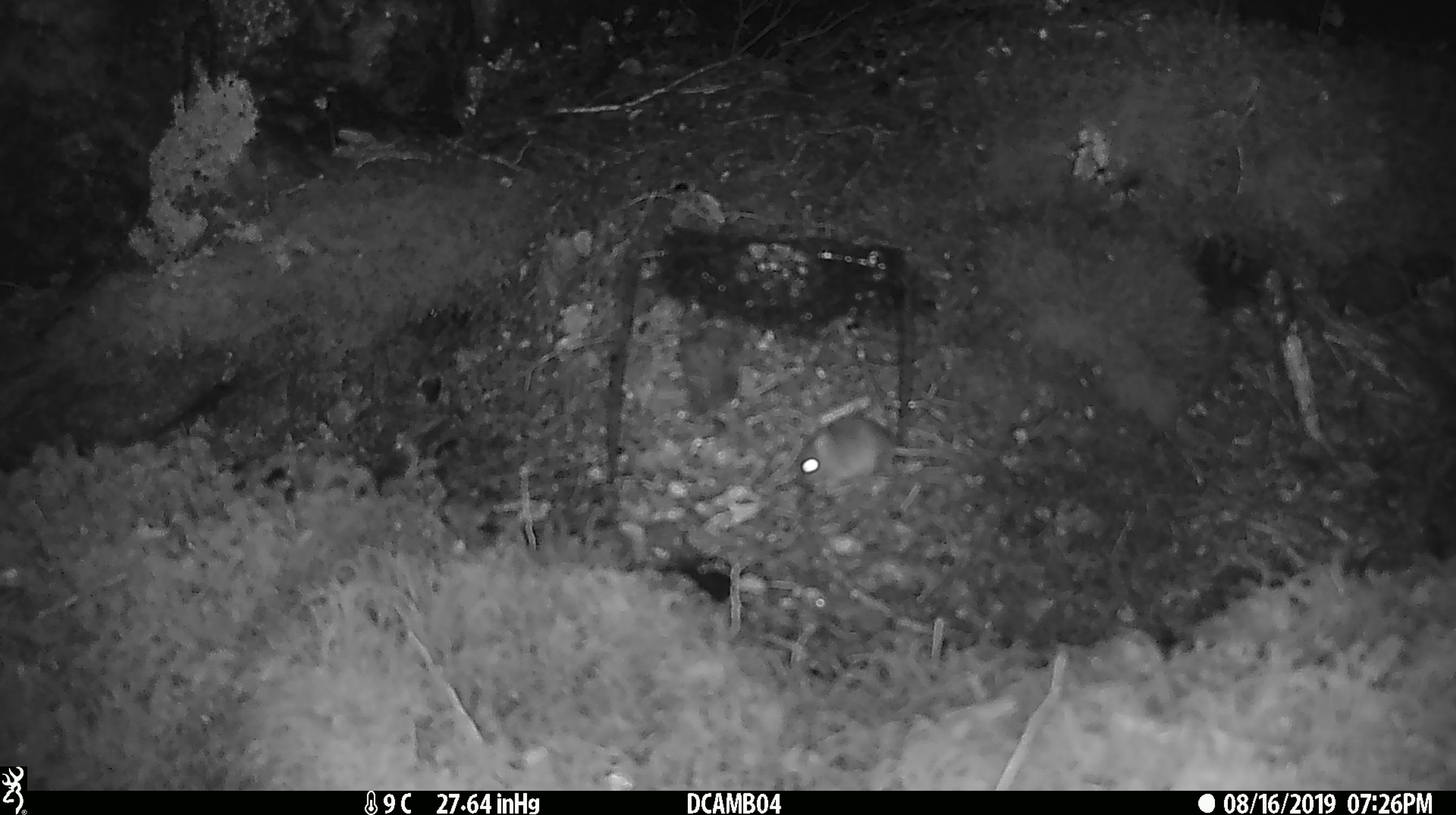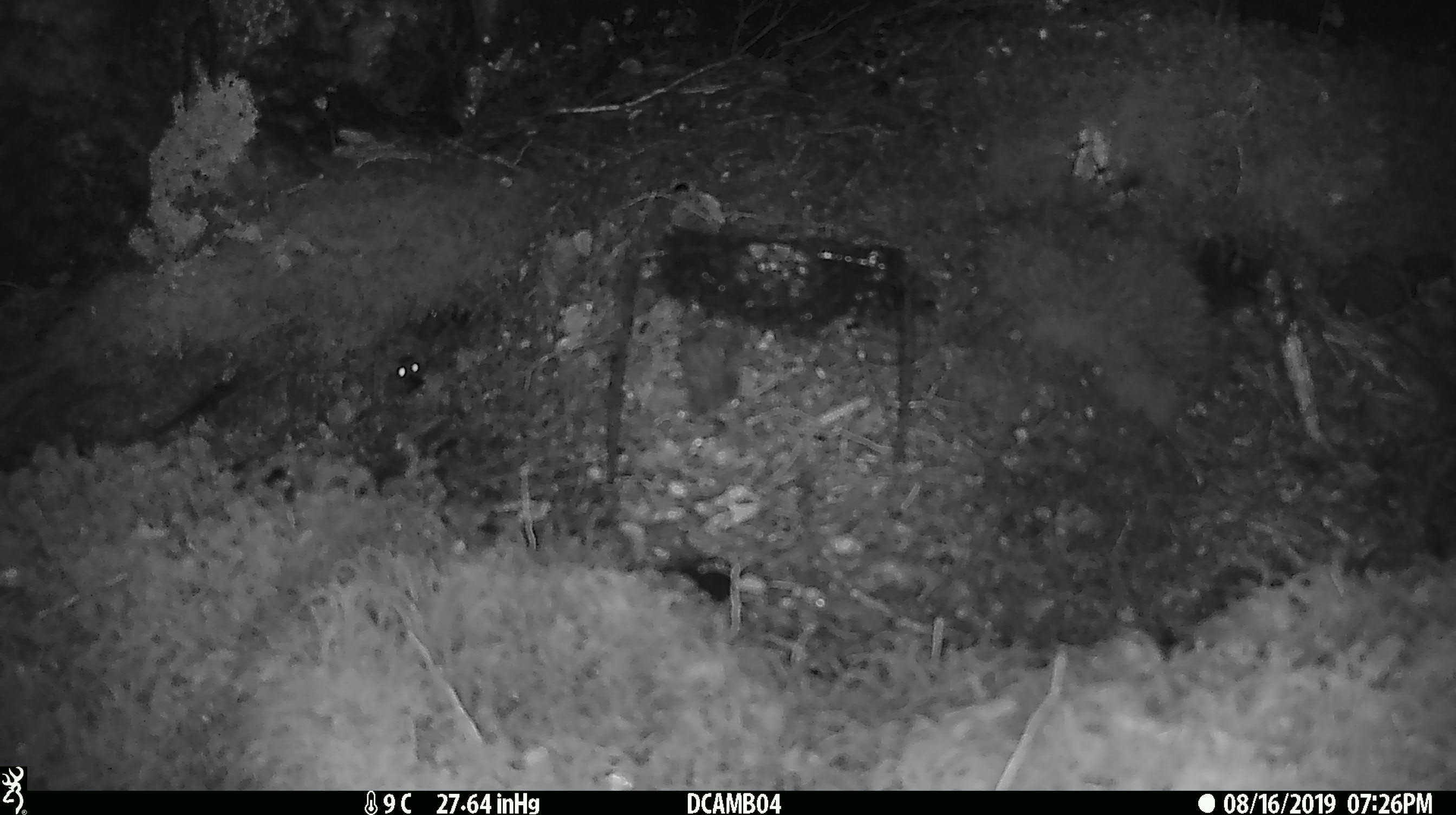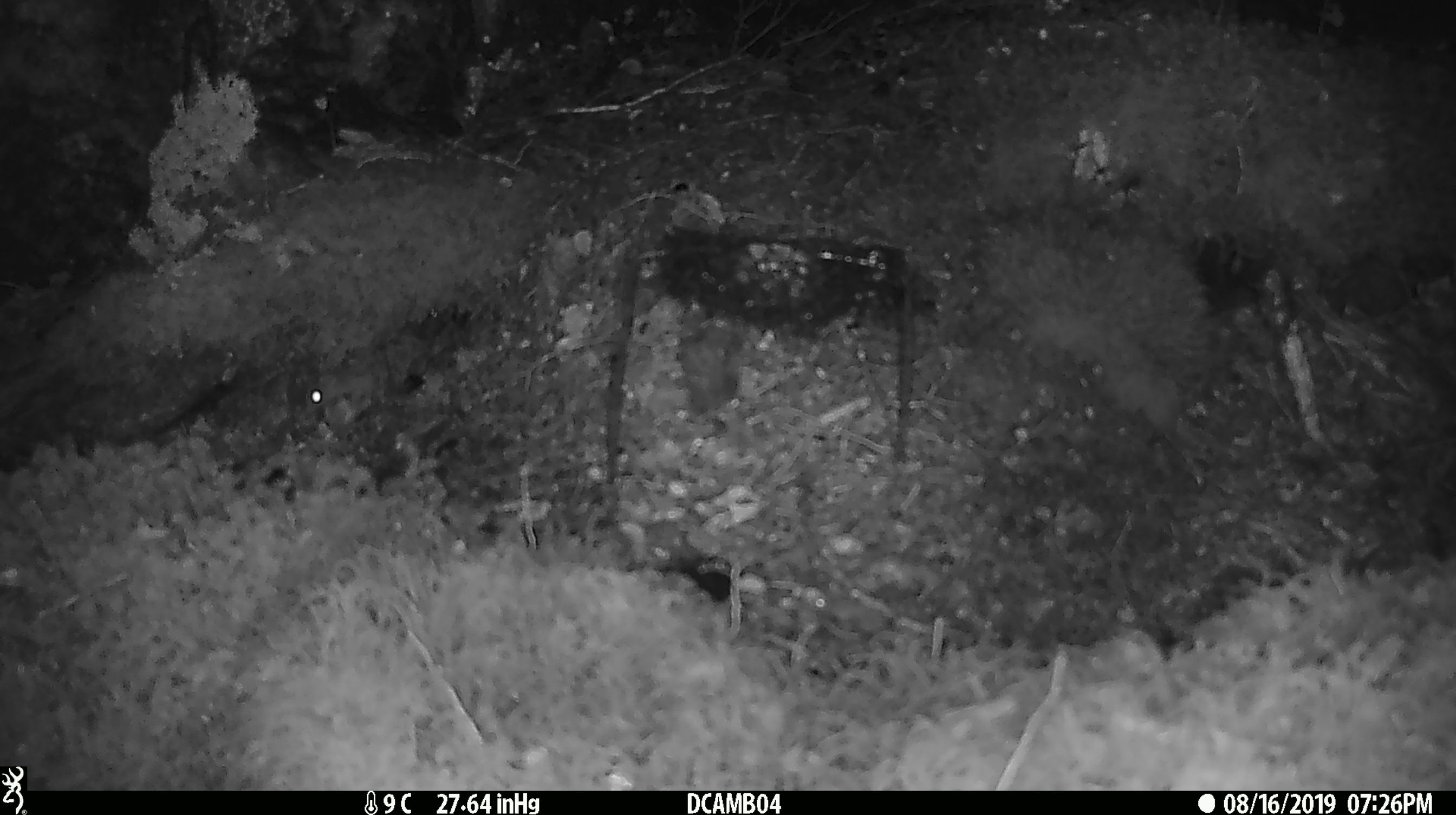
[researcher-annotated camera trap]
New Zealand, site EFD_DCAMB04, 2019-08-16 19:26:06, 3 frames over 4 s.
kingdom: Animalia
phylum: Chordata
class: Mammalia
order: Rodentia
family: Muridae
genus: Mus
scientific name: Mus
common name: mouse